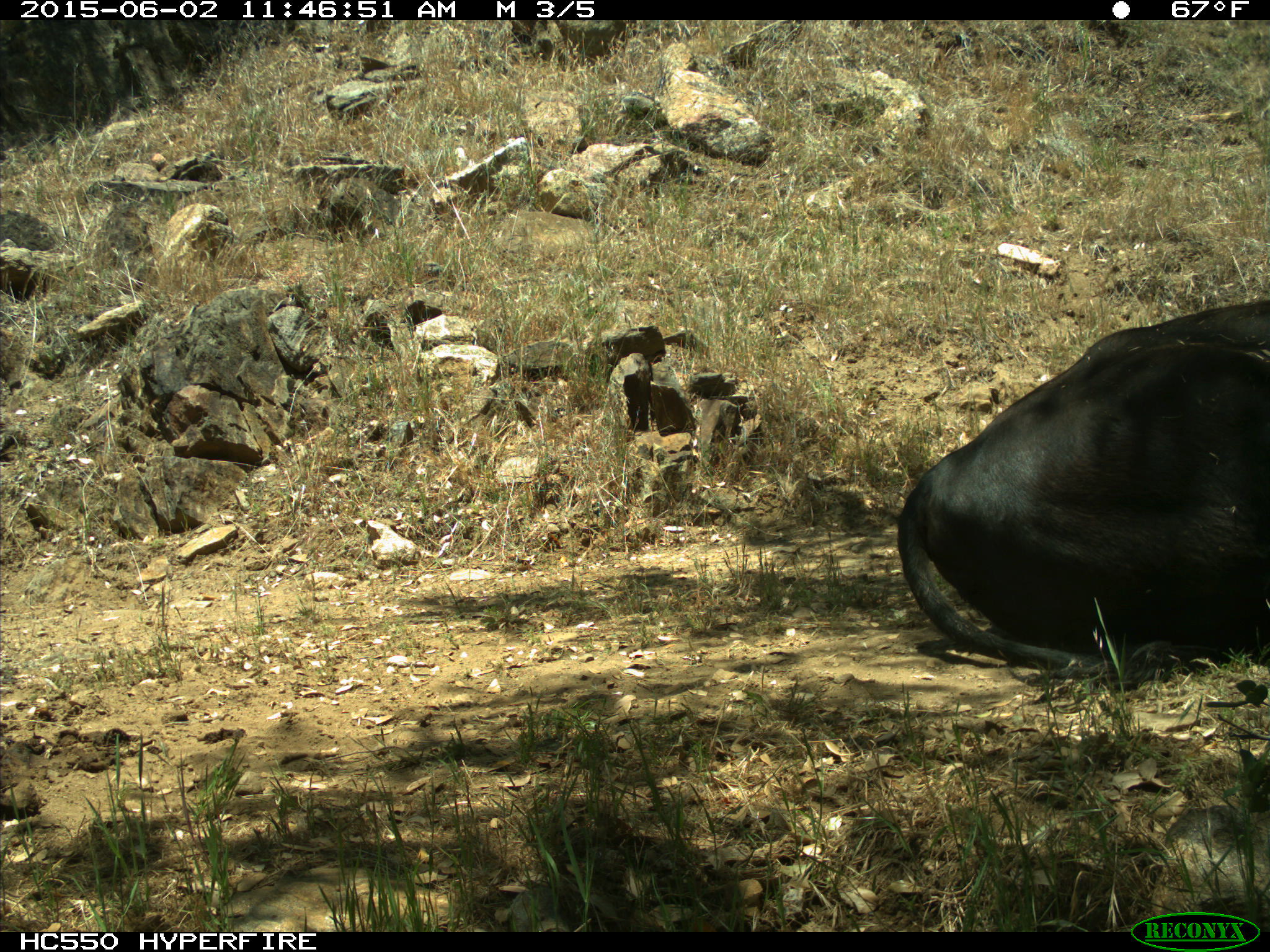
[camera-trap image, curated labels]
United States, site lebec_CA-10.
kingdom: Animalia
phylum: Chordata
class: Mammalia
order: Artiodactyla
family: Bovidae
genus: Bos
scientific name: Bos taurus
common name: domestic cow